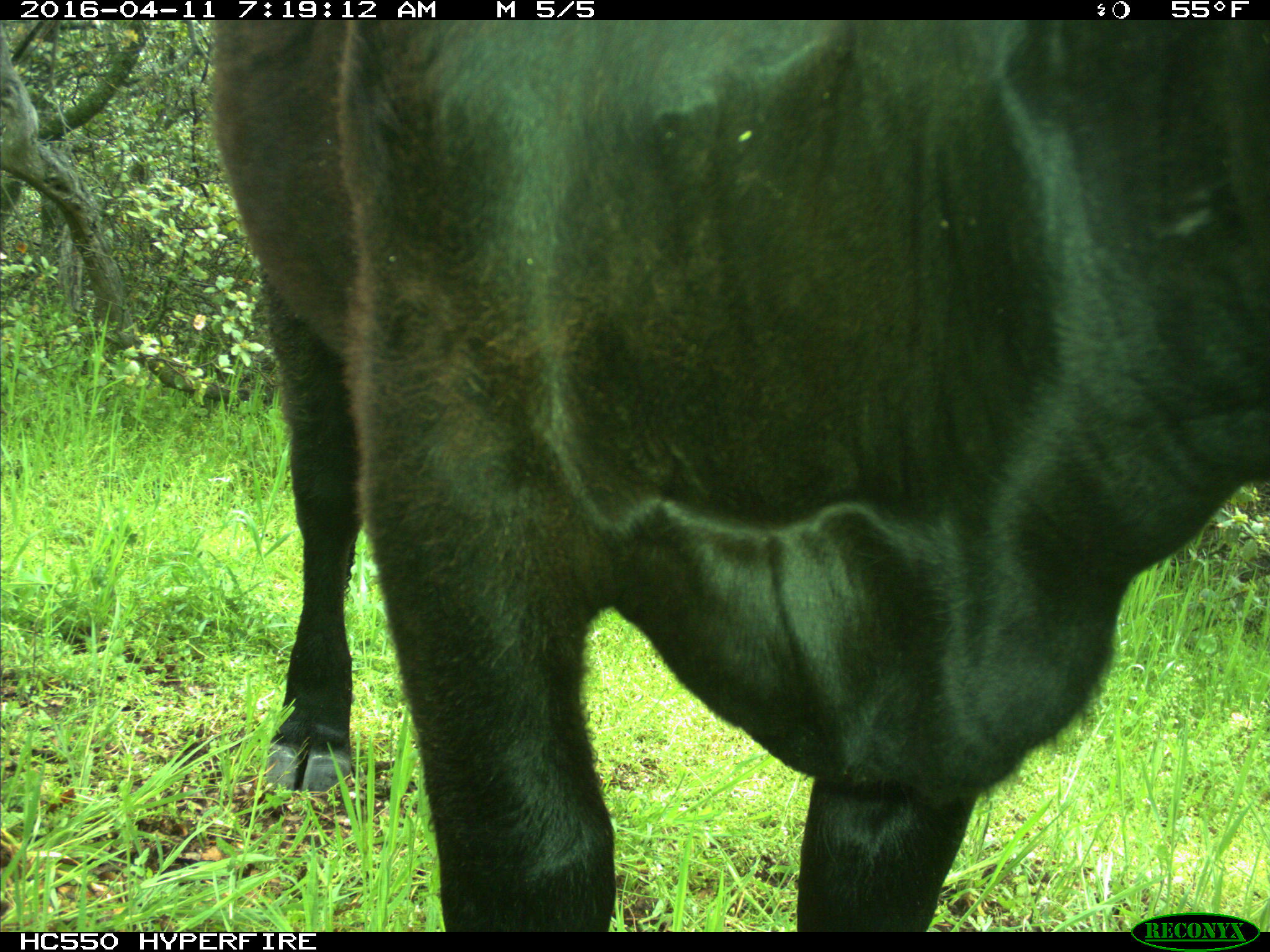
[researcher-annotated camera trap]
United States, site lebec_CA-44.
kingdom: Animalia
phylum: Chordata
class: Mammalia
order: Artiodactyla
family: Bovidae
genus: Bos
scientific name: Bos taurus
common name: domestic cow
Bos taurus (domestic cow).